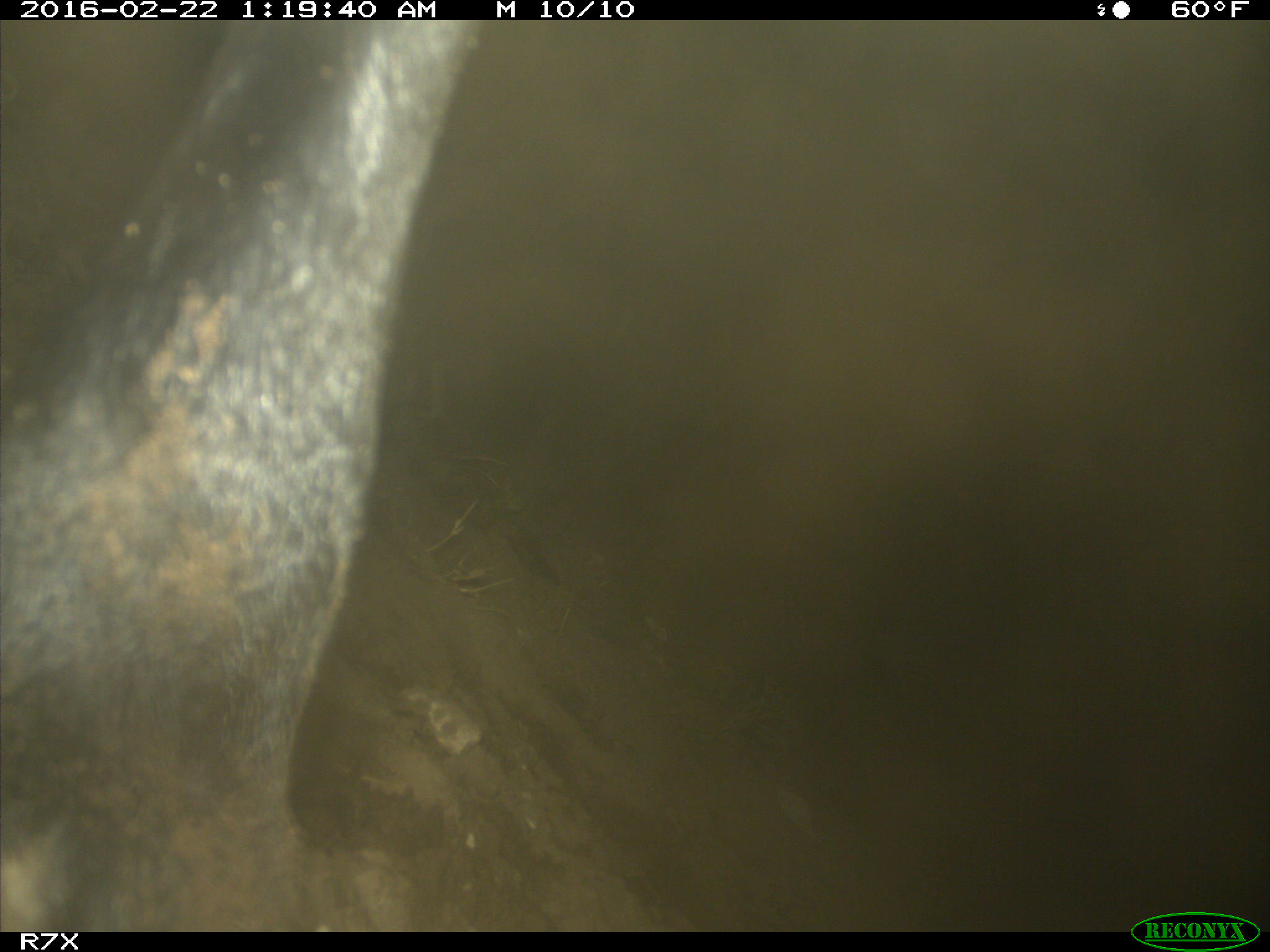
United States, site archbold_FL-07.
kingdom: Animalia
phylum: Chordata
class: Mammalia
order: Artiodactyla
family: Bovidae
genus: Bos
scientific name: Bos taurus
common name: domestic cow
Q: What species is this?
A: Bos taurus (domestic cow).